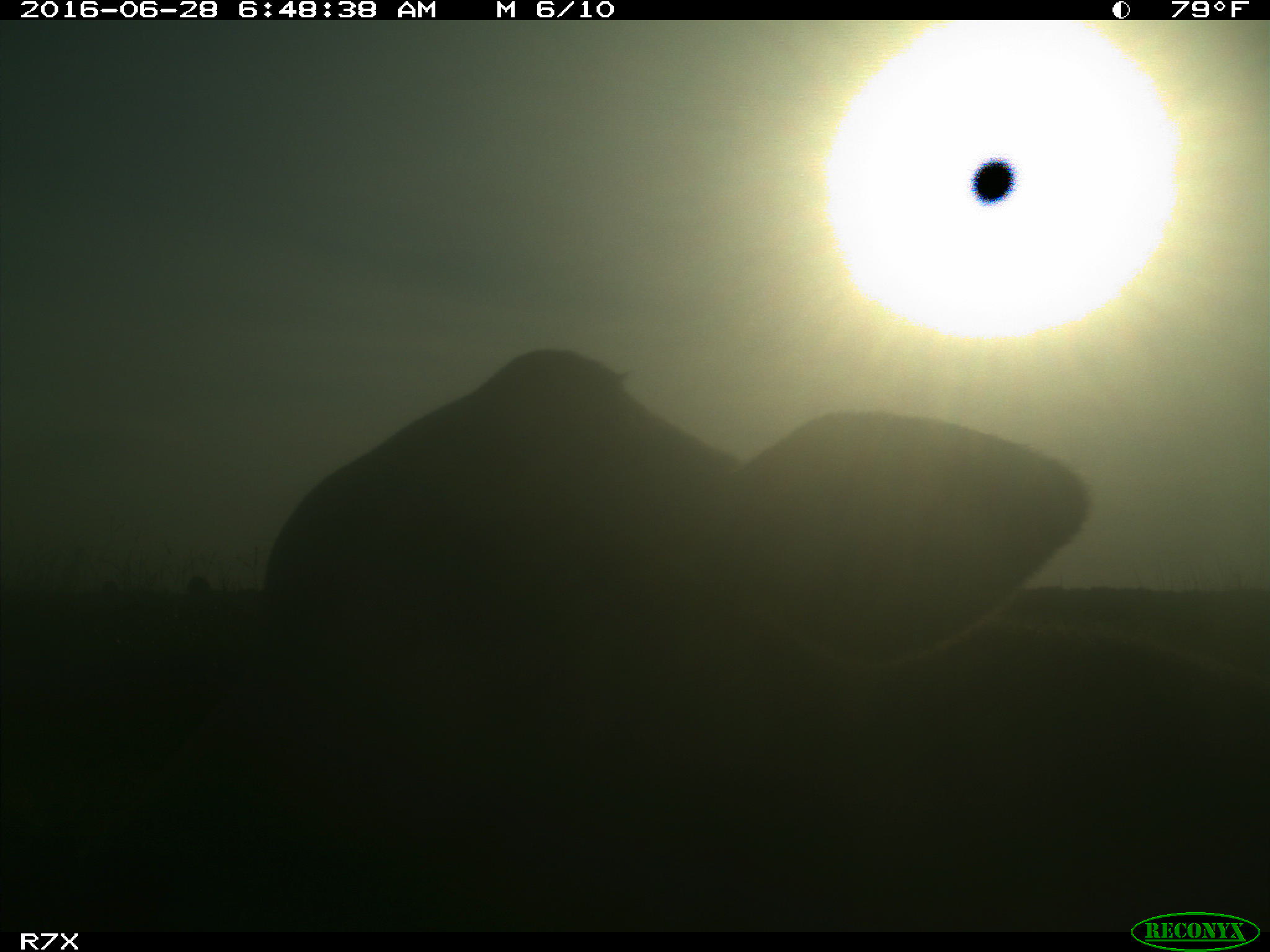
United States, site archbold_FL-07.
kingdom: Animalia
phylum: Chordata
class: Mammalia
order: Artiodactyla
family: Bovidae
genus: Bos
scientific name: Bos taurus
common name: domestic cow